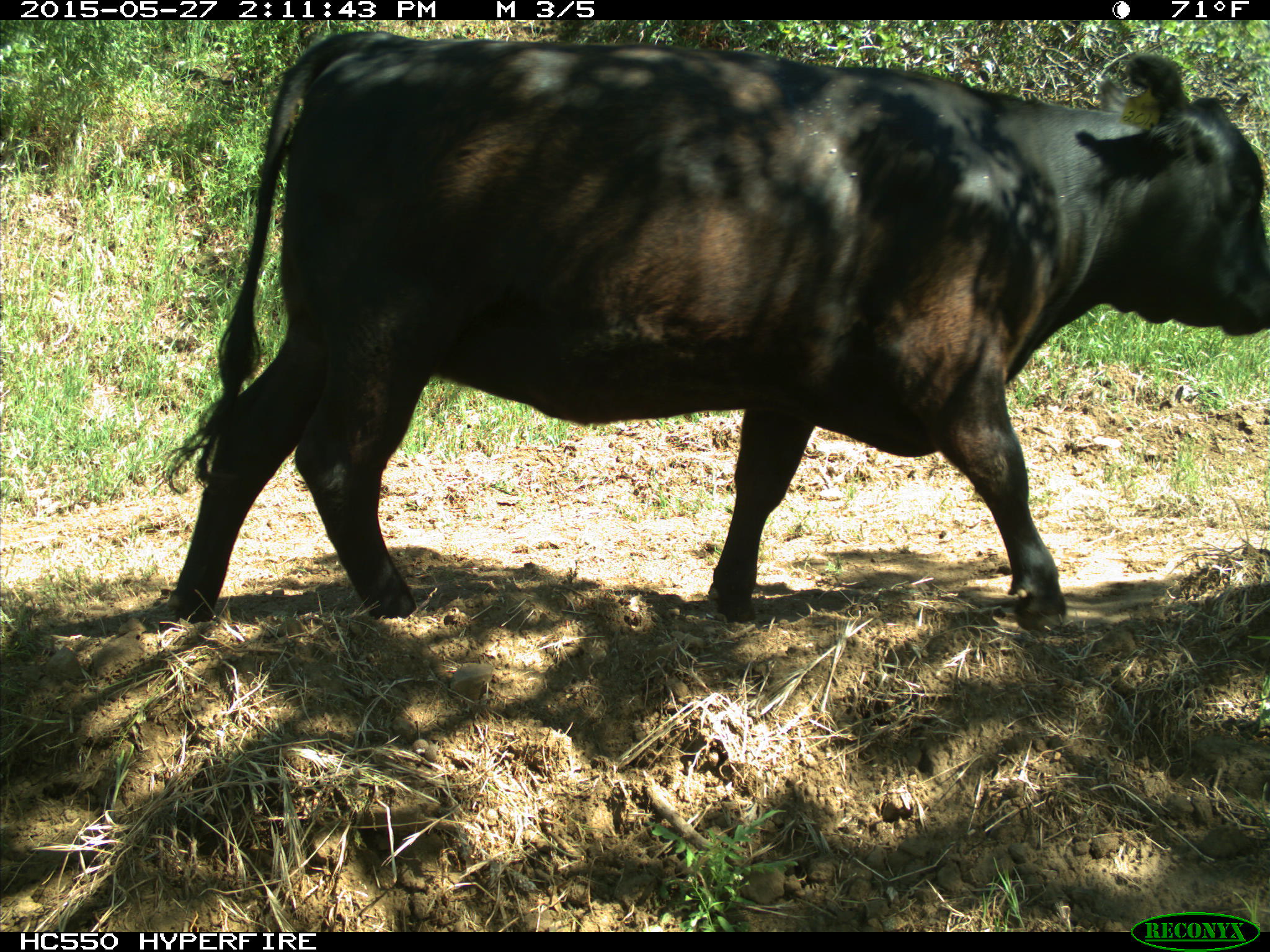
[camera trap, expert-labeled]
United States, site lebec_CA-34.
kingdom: Animalia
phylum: Chordata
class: Mammalia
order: Artiodactyla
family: Bovidae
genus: Bos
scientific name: Bos taurus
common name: domestic cow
Bos taurus (domestic cow).